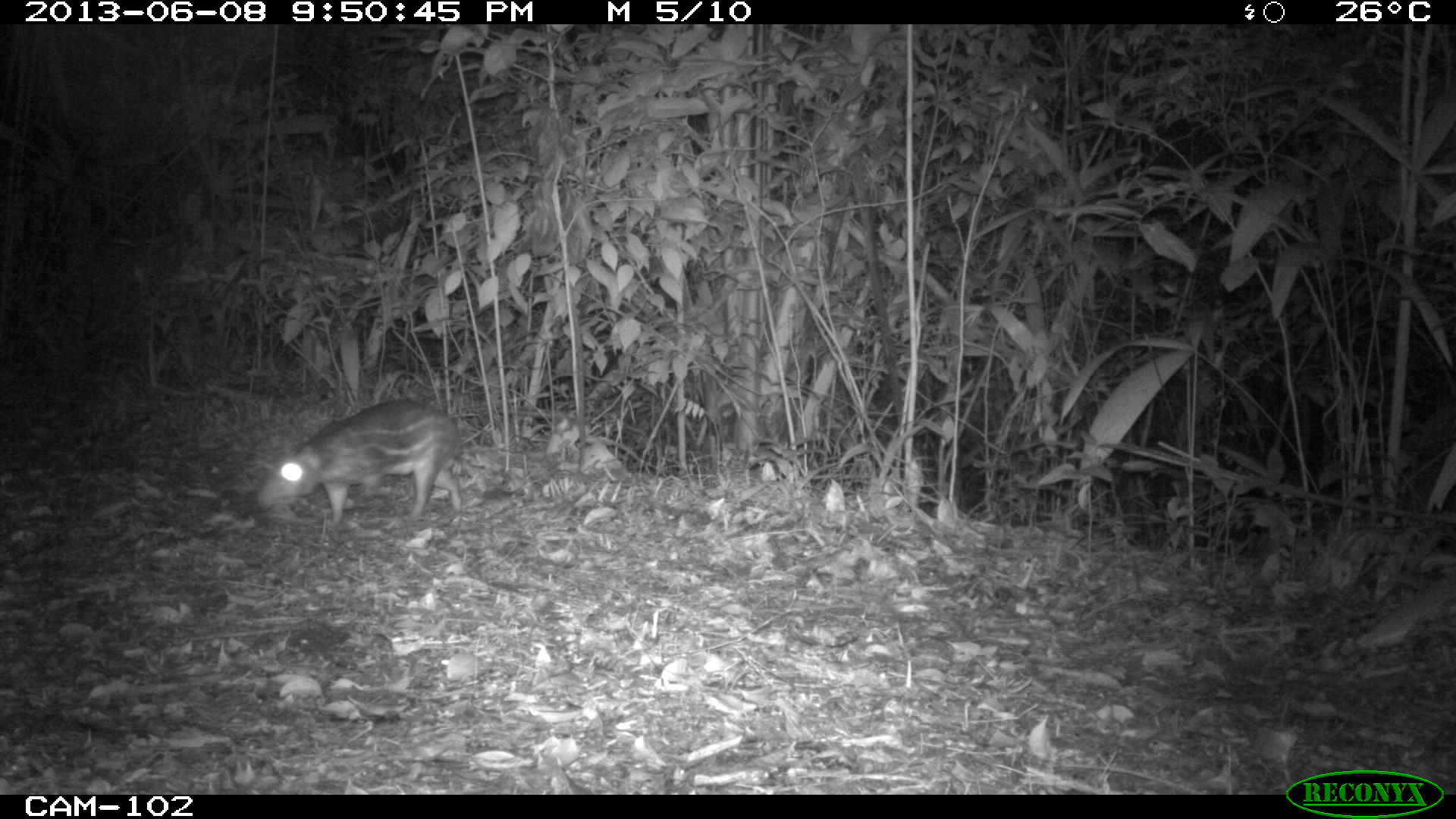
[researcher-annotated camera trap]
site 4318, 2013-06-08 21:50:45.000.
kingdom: Animalia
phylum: Chordata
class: Mammalia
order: Rodentia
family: Cuniculidae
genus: Cuniculus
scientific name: Cuniculus paca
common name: lowland paca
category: agouti paca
Agouti paca (lowland paca) (Cuniculus paca), count 1.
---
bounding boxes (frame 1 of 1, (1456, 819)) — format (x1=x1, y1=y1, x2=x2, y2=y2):
agouti paca: (x1=254, y1=398, x2=463, y2=526)